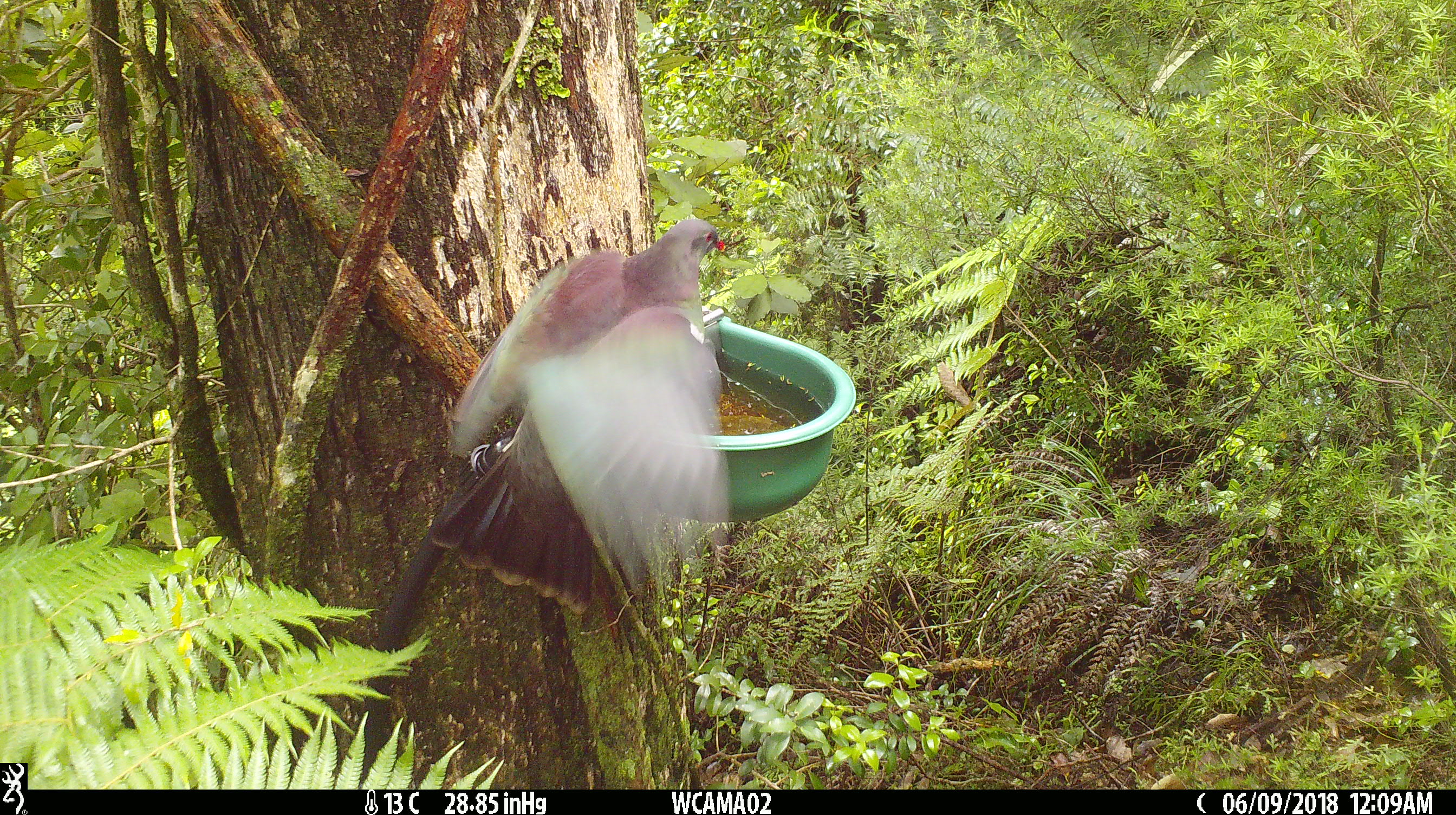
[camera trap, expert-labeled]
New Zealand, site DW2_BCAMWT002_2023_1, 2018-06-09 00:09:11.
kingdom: Animalia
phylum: Chordata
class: Aves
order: Columbiformes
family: Columbidae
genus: Hemiphaga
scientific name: Hemiphaga novaeseelandiae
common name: new zealand pigeon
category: kereru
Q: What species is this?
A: Kereru (new zealand pigeon) (Hemiphaga novaeseelandiae).